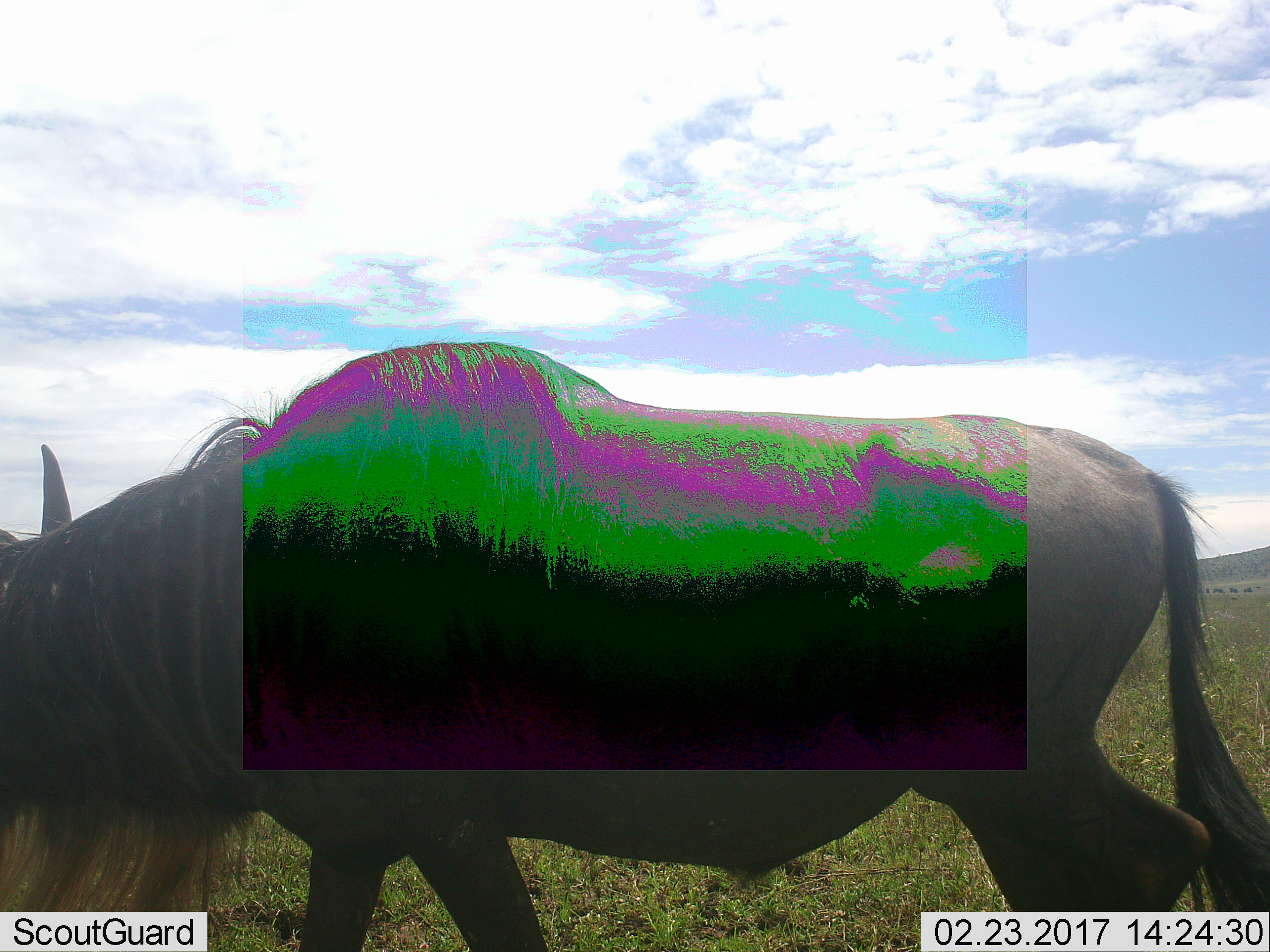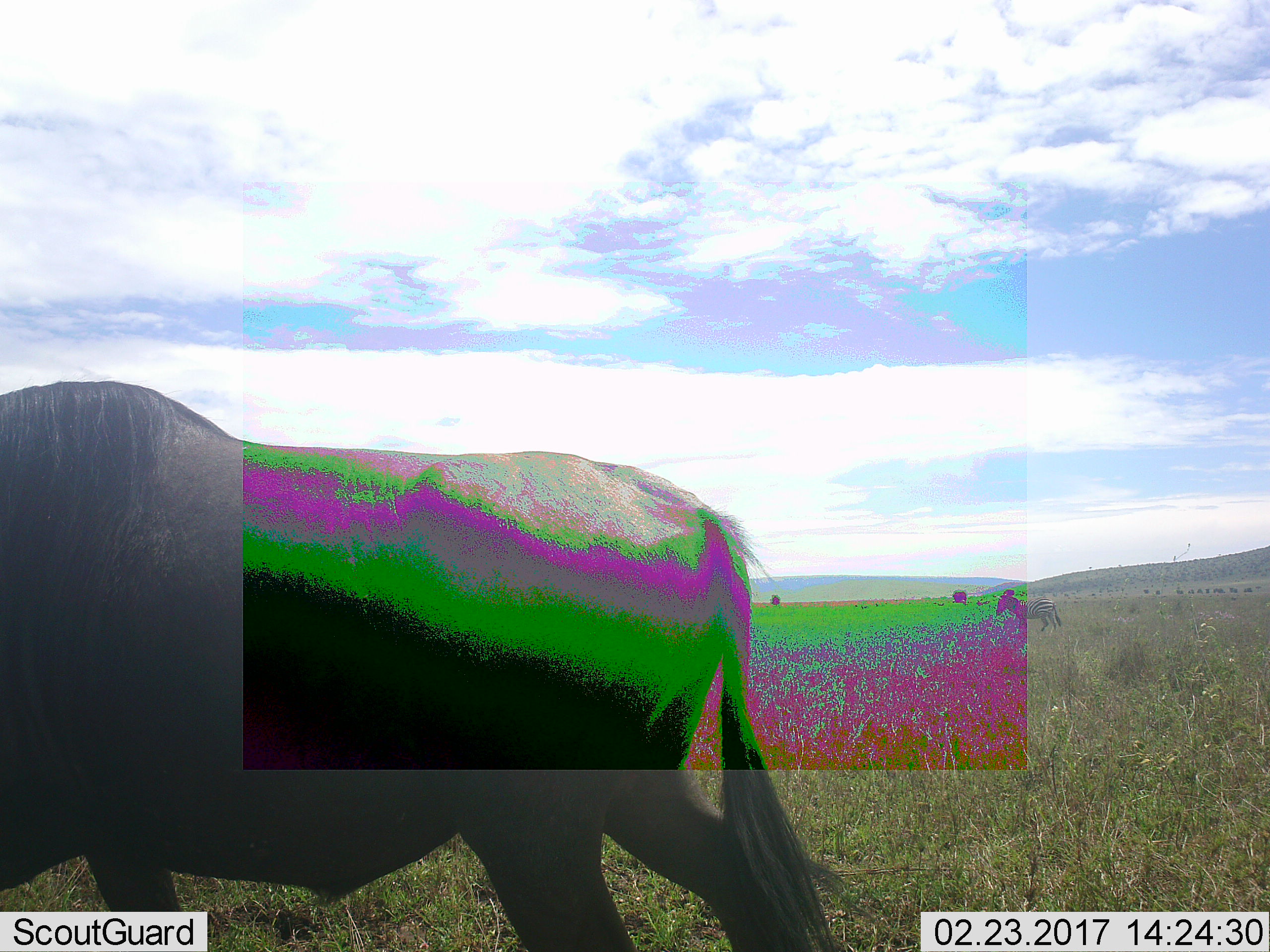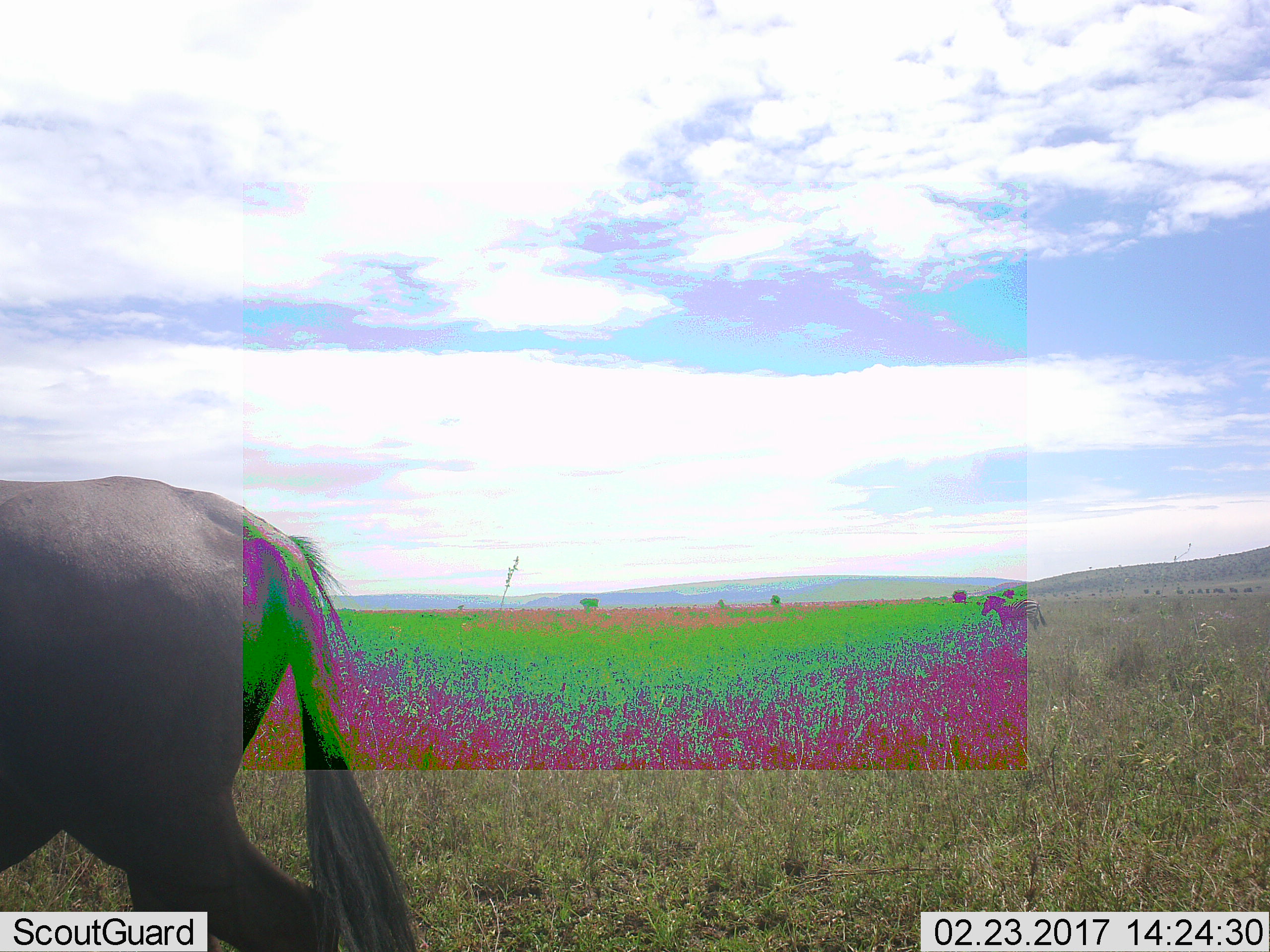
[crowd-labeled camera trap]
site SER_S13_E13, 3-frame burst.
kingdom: Animalia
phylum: Chordata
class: Mammalia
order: Artiodactyla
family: Bovidae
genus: Connochaetes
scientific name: Connochaetes taurinus taurinus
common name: blue wildebeest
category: wildebeestblue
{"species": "wildebeestblue (blue wildebeest) (Connochaetes taurinus taurinus)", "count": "1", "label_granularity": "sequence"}